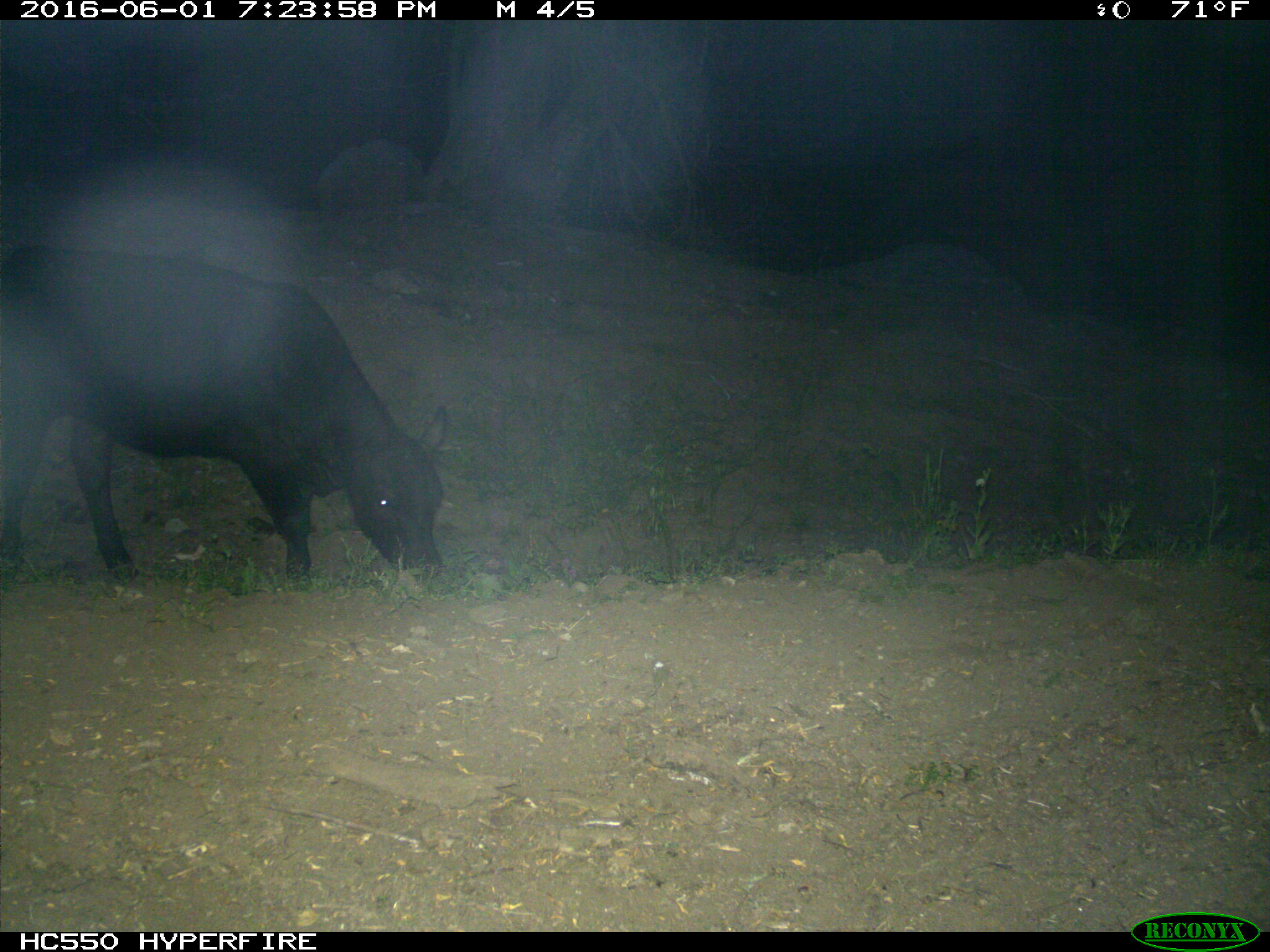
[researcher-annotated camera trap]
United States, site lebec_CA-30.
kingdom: Animalia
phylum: Chordata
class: Mammalia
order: Artiodactyla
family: Bovidae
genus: Bos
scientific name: Bos taurus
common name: domestic cow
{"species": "Bos taurus (domestic cow)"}